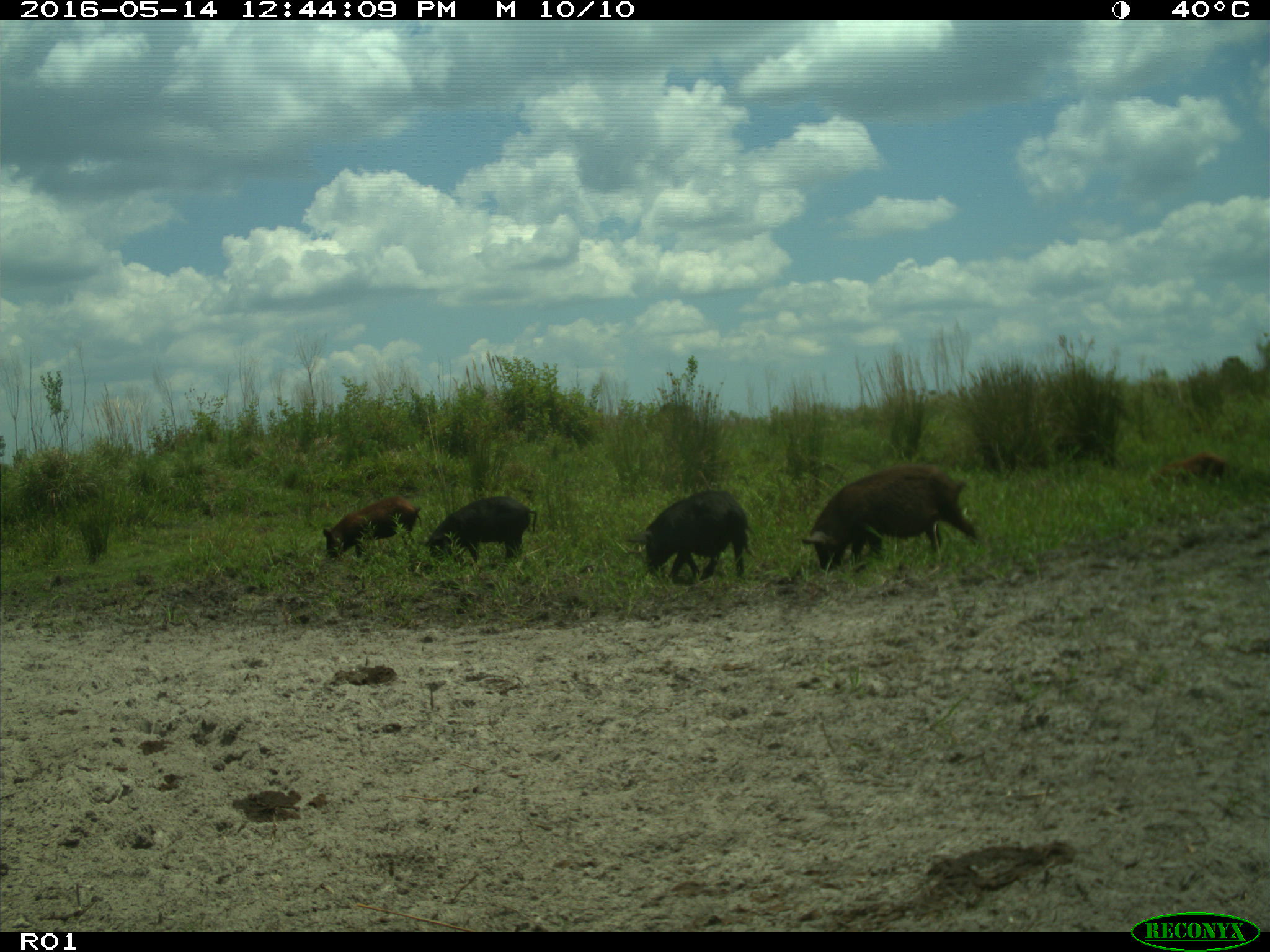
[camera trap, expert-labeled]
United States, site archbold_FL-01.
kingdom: Animalia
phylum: Chordata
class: Mammalia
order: Artiodactyla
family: Suidae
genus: Sus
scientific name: Sus scrofa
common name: wild boar